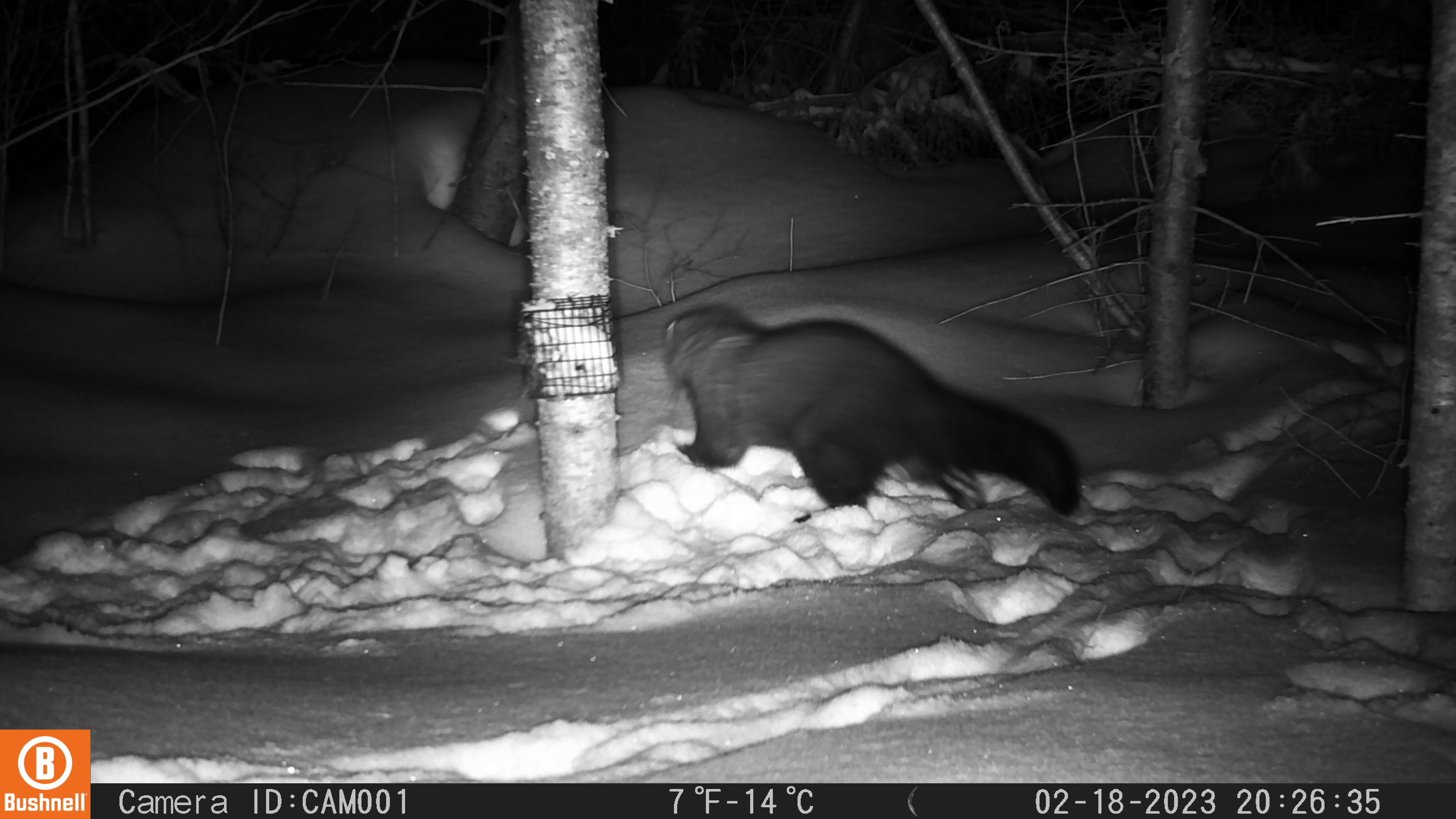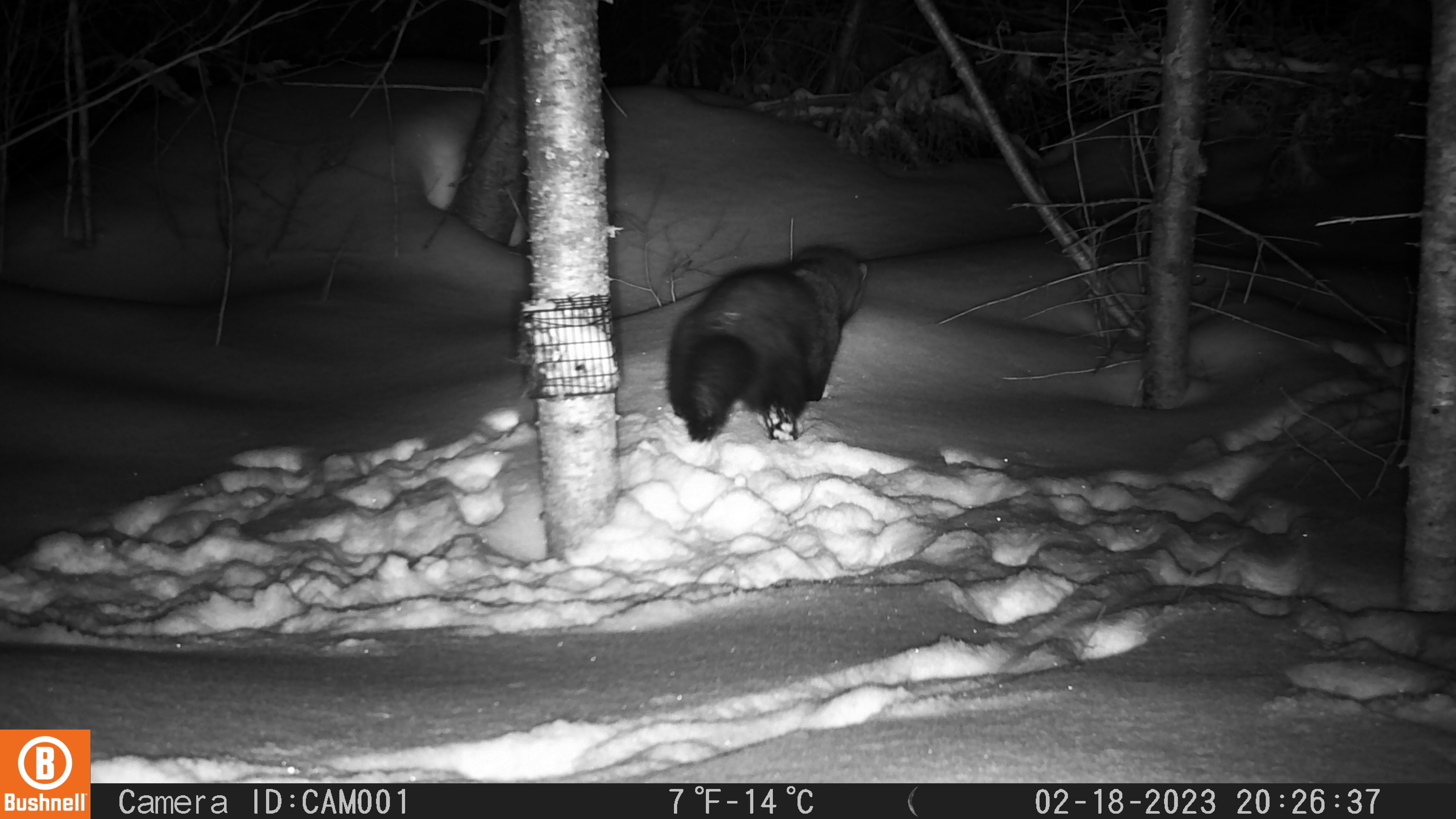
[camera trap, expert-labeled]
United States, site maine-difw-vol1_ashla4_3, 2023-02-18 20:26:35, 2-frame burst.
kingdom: Animalia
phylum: Chordata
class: Mammalia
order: Carnivora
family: Mustelidae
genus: Pekania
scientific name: Pekania pennanti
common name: fisher